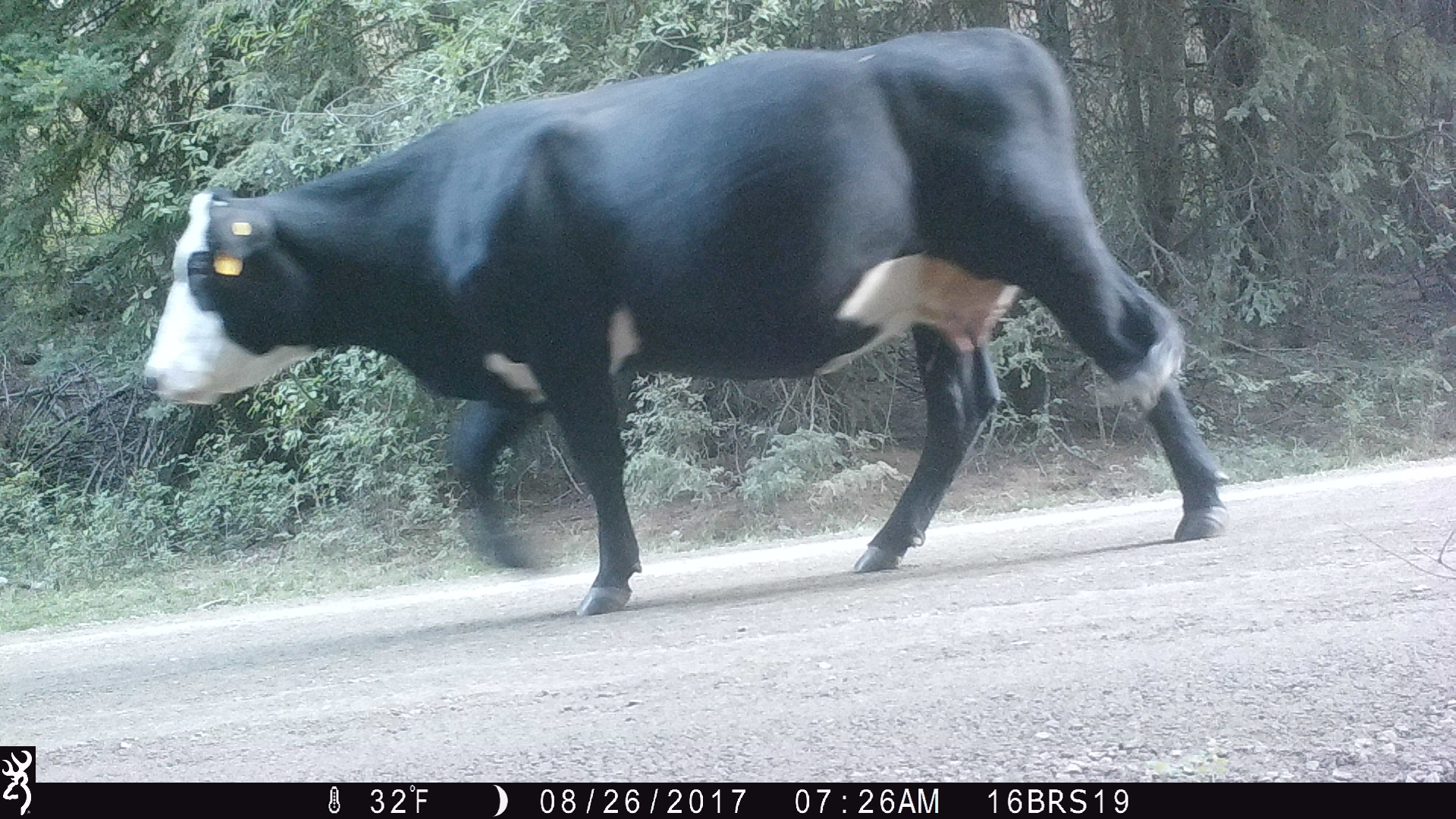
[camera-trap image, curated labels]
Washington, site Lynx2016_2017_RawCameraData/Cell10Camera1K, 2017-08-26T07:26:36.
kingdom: Animalia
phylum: Chordata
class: Mammalia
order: Artiodactyla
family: Bovidae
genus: Bos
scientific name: Bos taurus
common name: domestic cattle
Domestic cattle (Bos taurus). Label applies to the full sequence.